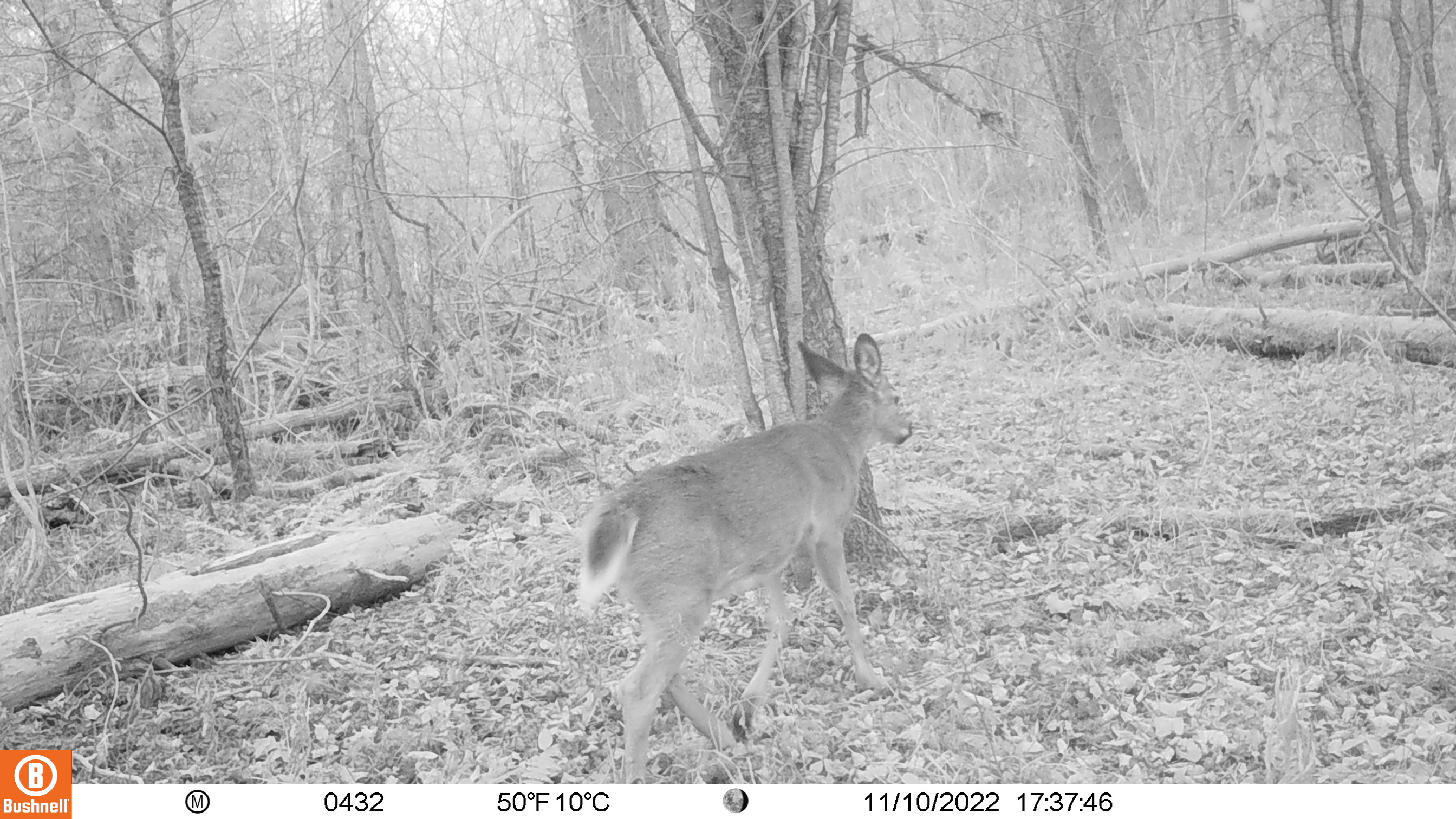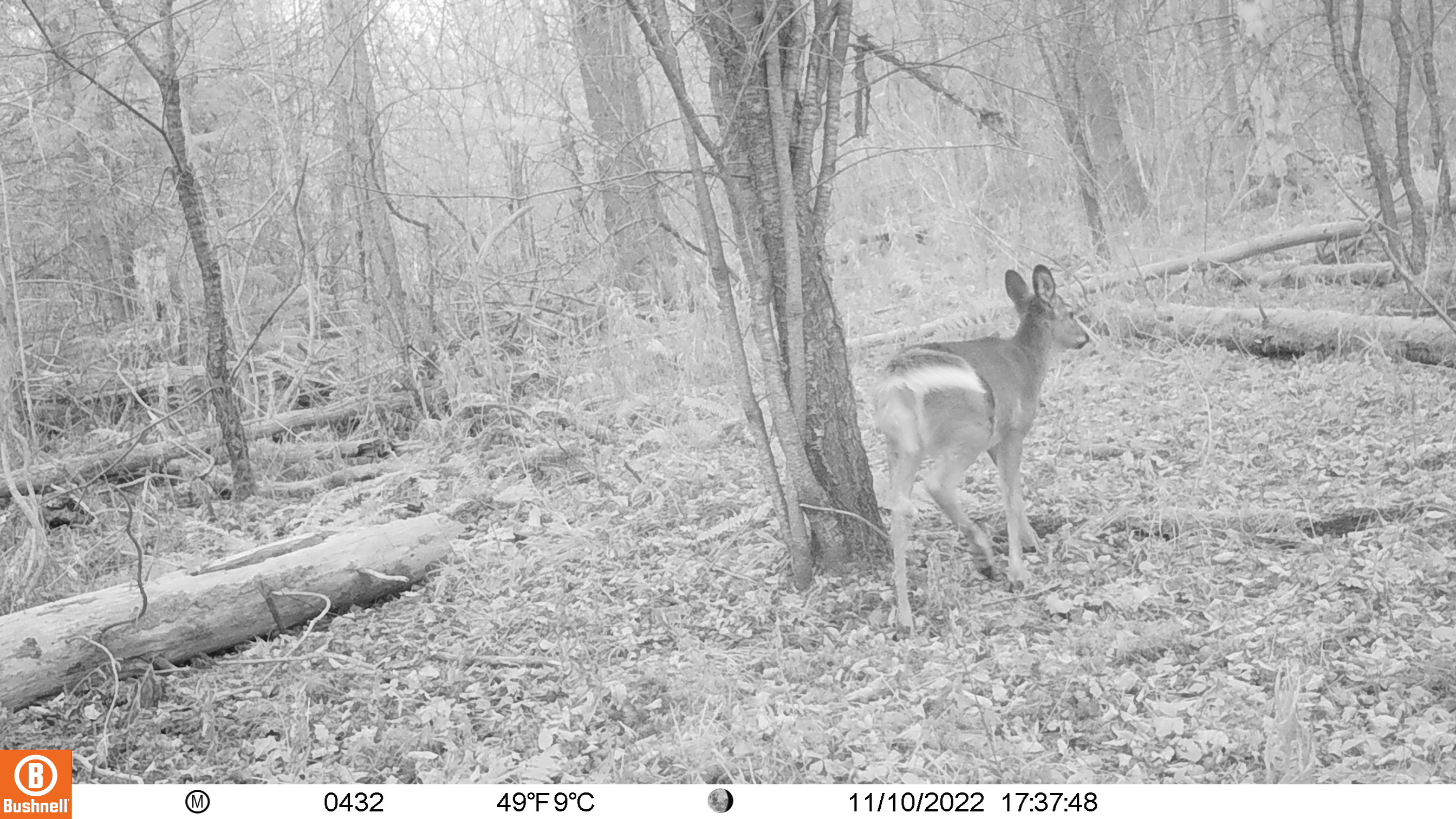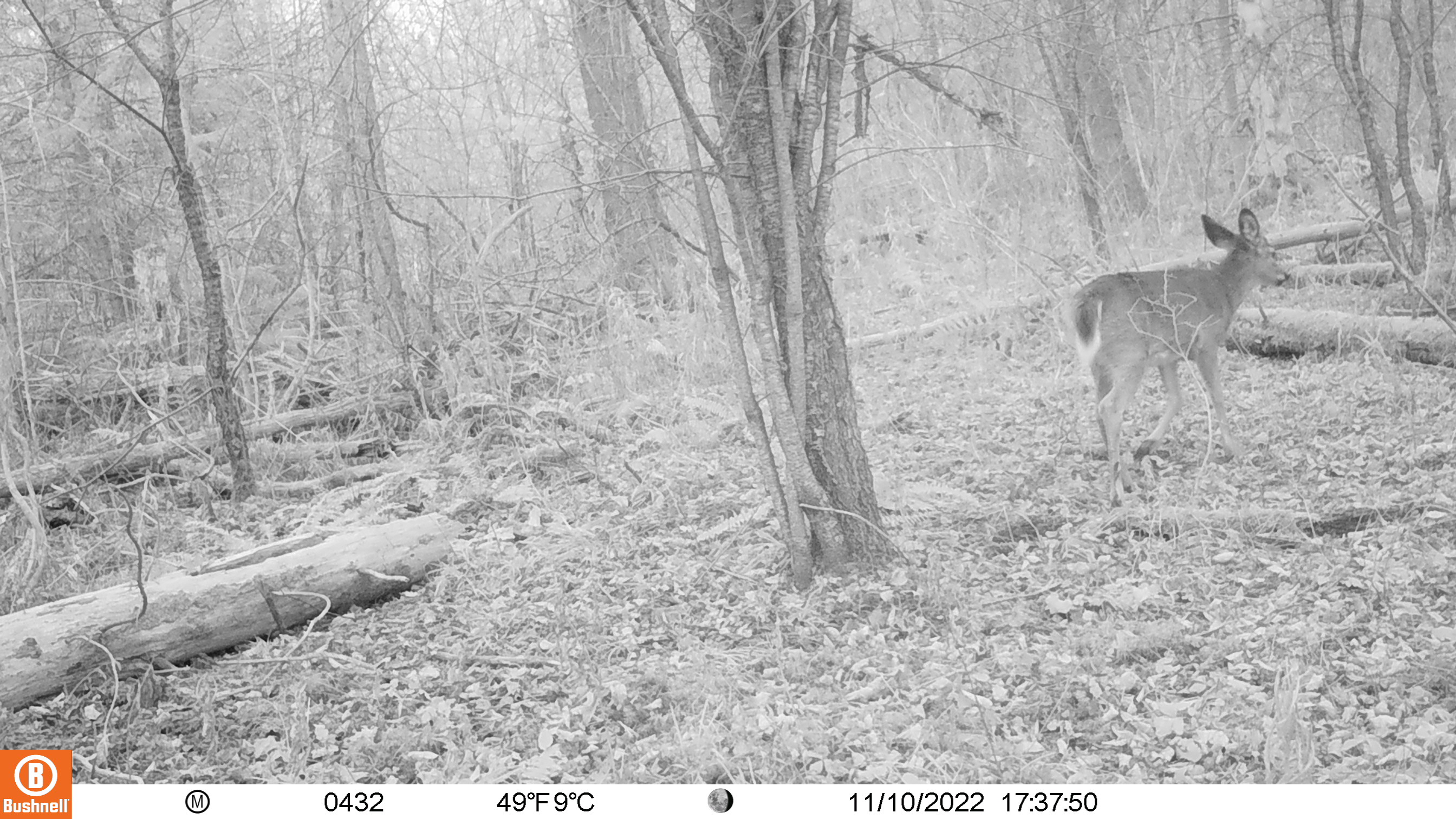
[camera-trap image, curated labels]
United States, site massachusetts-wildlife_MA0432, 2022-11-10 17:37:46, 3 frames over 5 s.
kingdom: Animalia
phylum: Chordata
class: Mammalia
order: Artiodactyla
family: Cervidae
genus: Odocoileus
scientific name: Odocoileus virginianus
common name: white-tailed deer